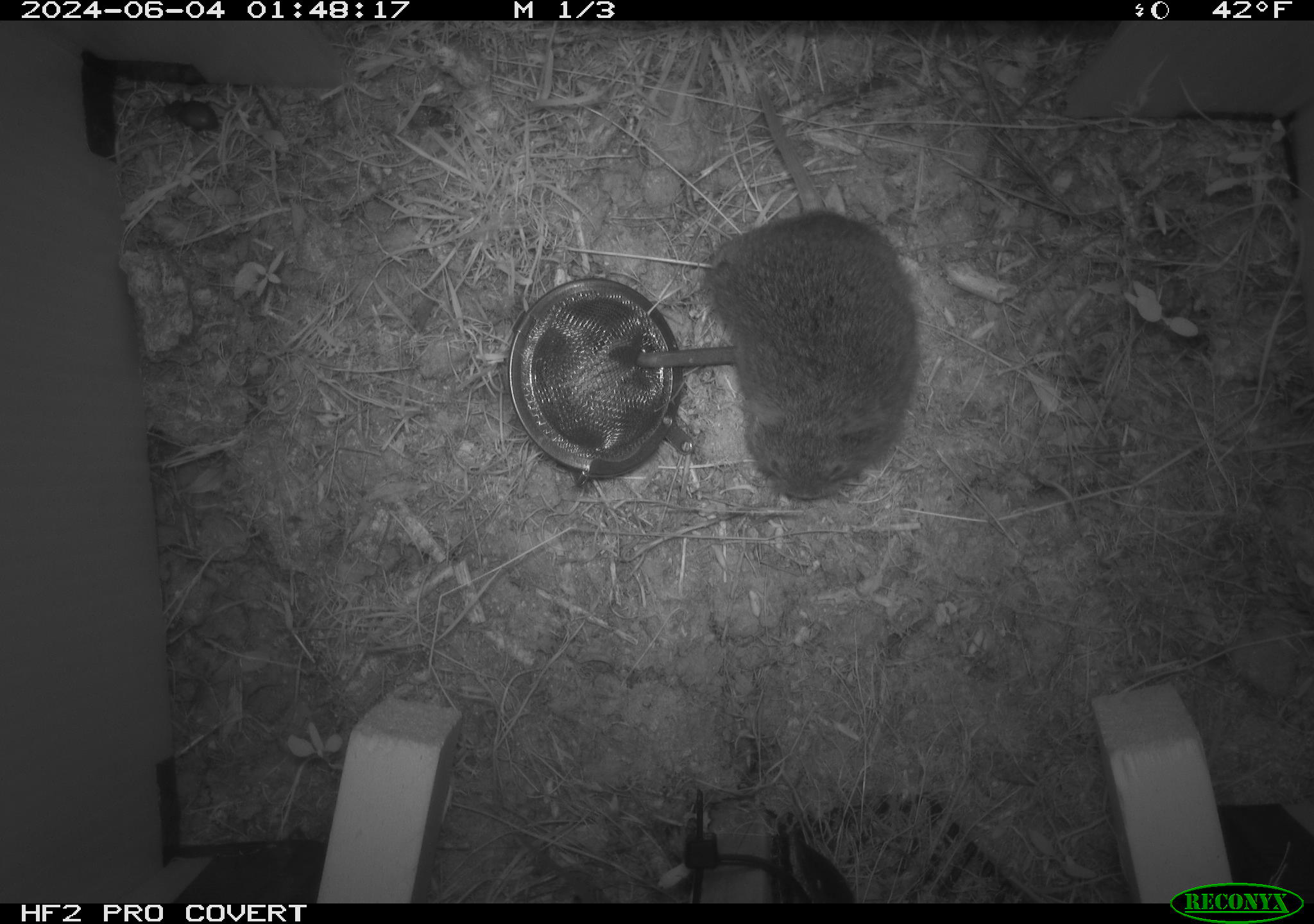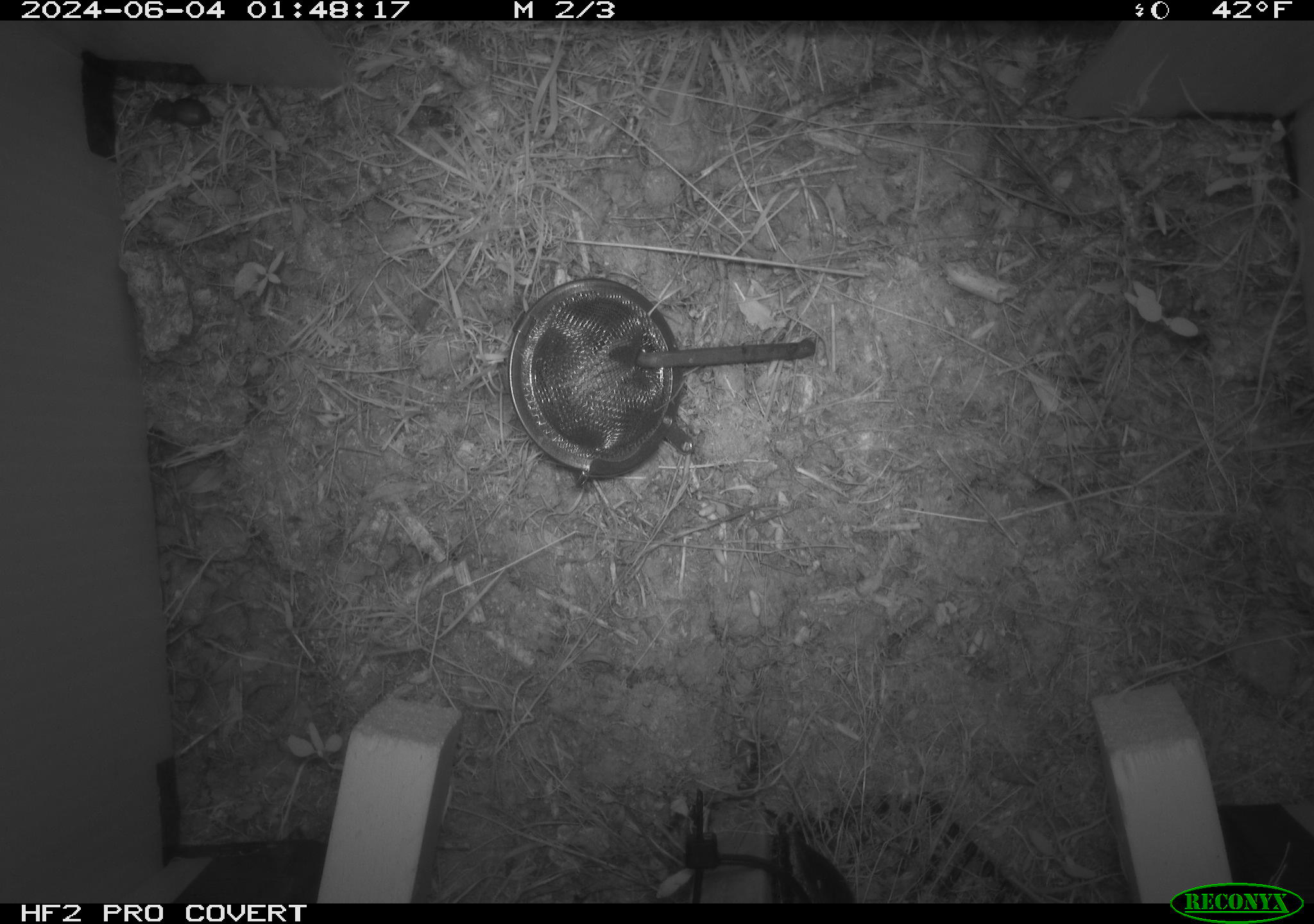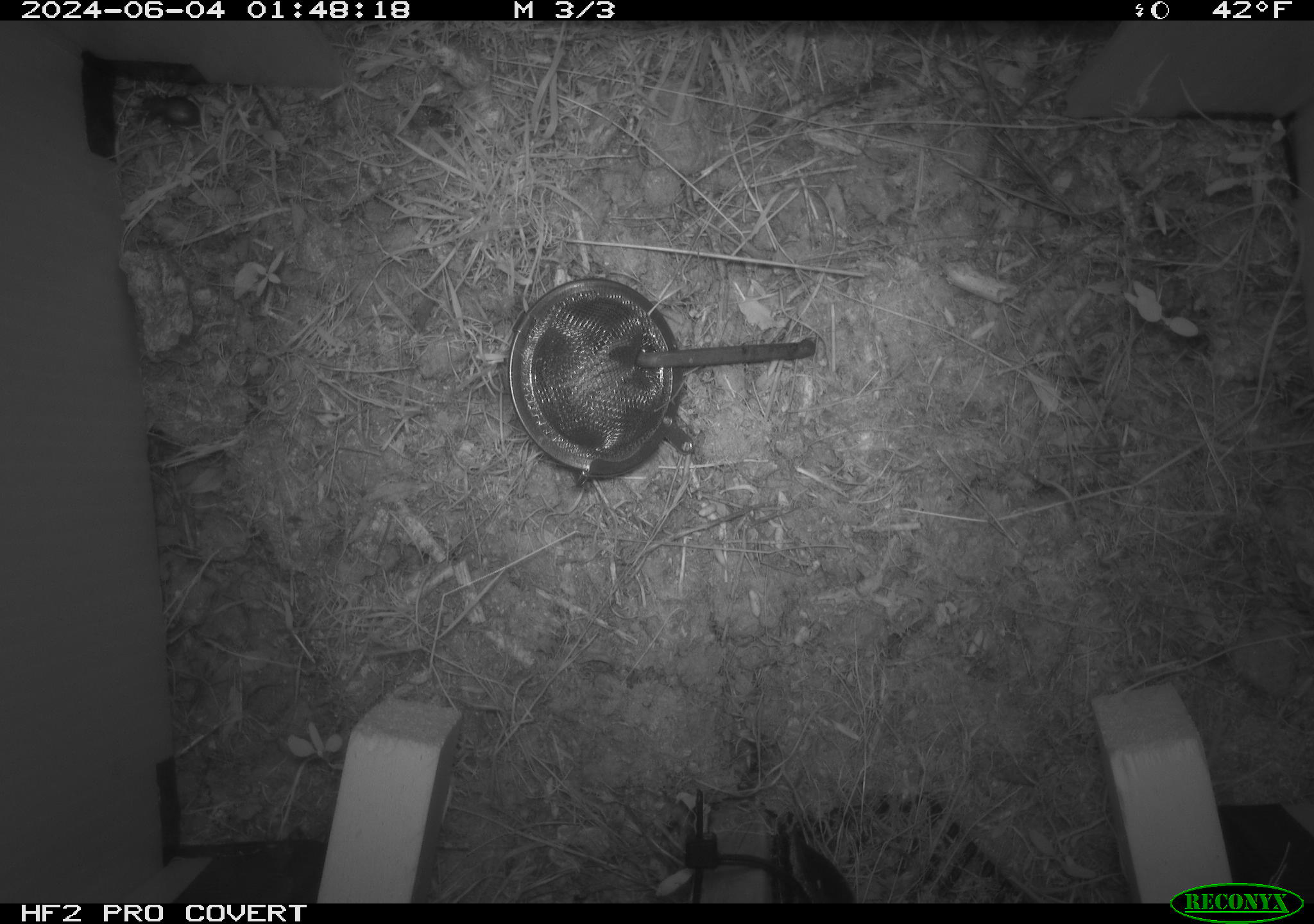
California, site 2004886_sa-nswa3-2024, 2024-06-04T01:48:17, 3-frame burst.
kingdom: Animalia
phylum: Chordata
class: Mammalia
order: Rodentia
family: Cricetidae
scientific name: Arvicolinae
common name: voles, lemmings, and muskrats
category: arvicolinae subfamily